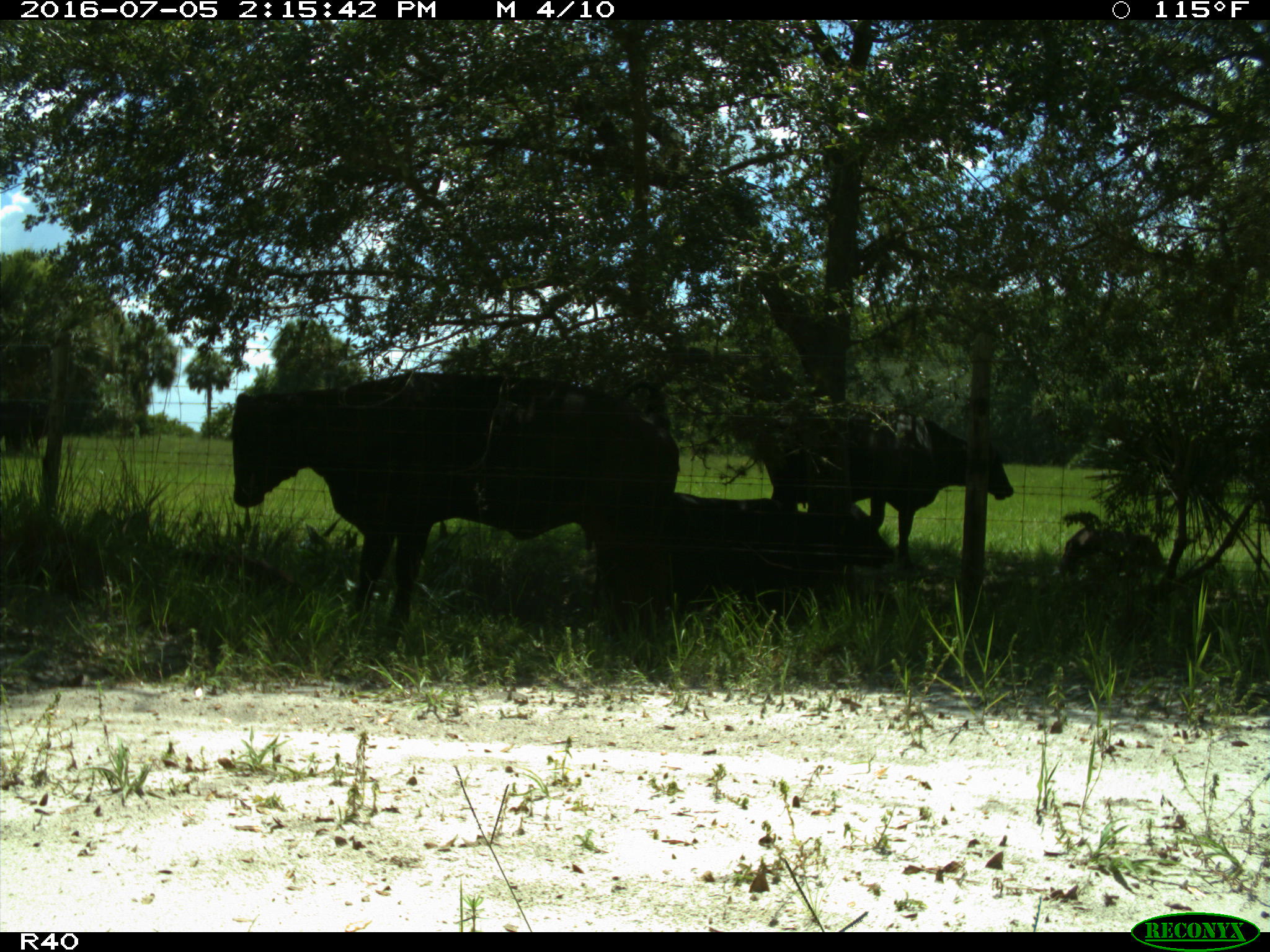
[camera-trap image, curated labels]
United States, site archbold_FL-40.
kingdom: Animalia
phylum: Chordata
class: Mammalia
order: Artiodactyla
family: Bovidae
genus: Bos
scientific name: Bos taurus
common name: domestic cow